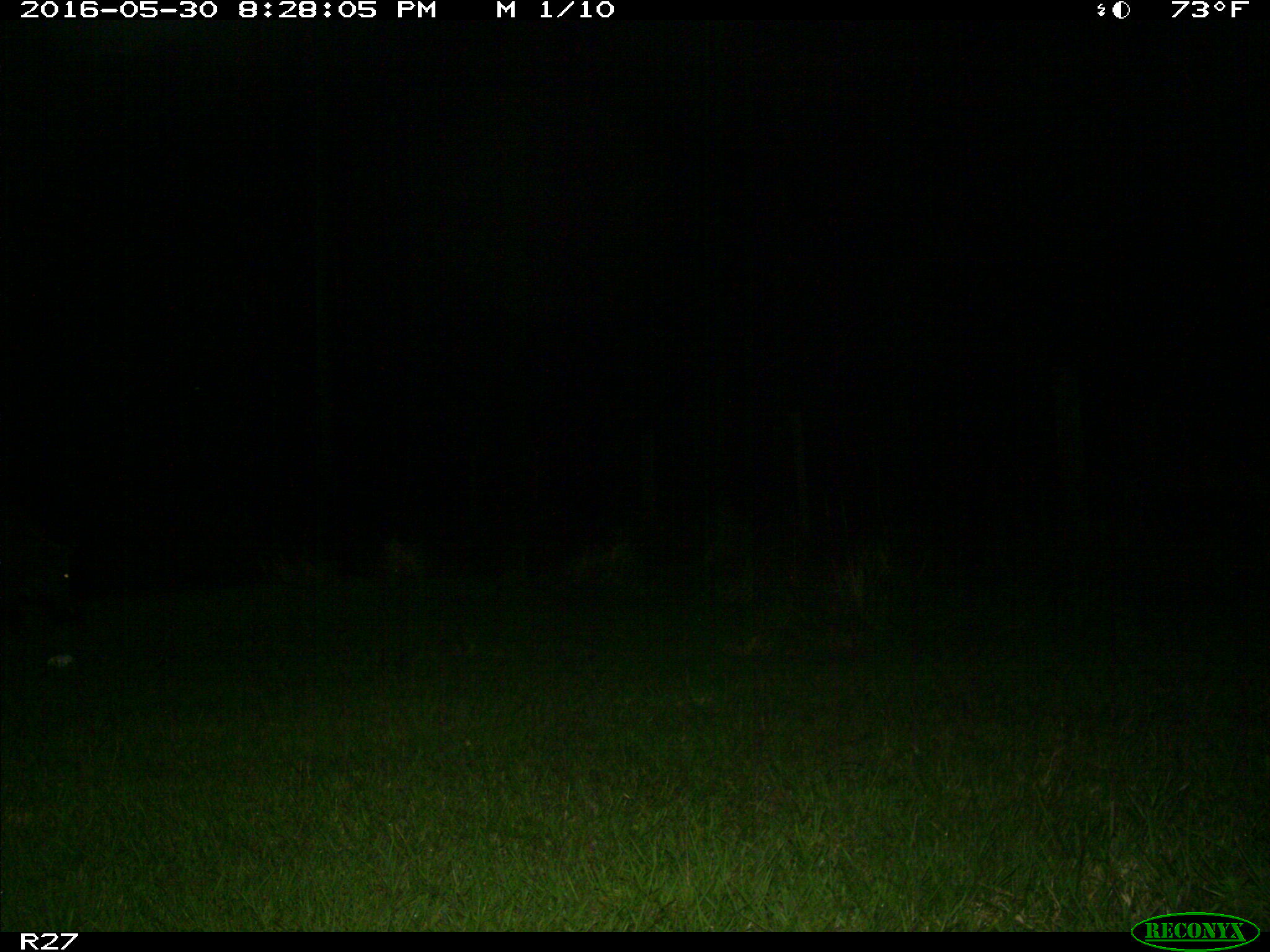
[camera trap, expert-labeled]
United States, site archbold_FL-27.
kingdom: Animalia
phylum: Chordata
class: Mammalia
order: Artiodactyla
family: Suidae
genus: Sus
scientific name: Sus scrofa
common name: wild boar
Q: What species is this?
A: Sus scrofa (wild boar).